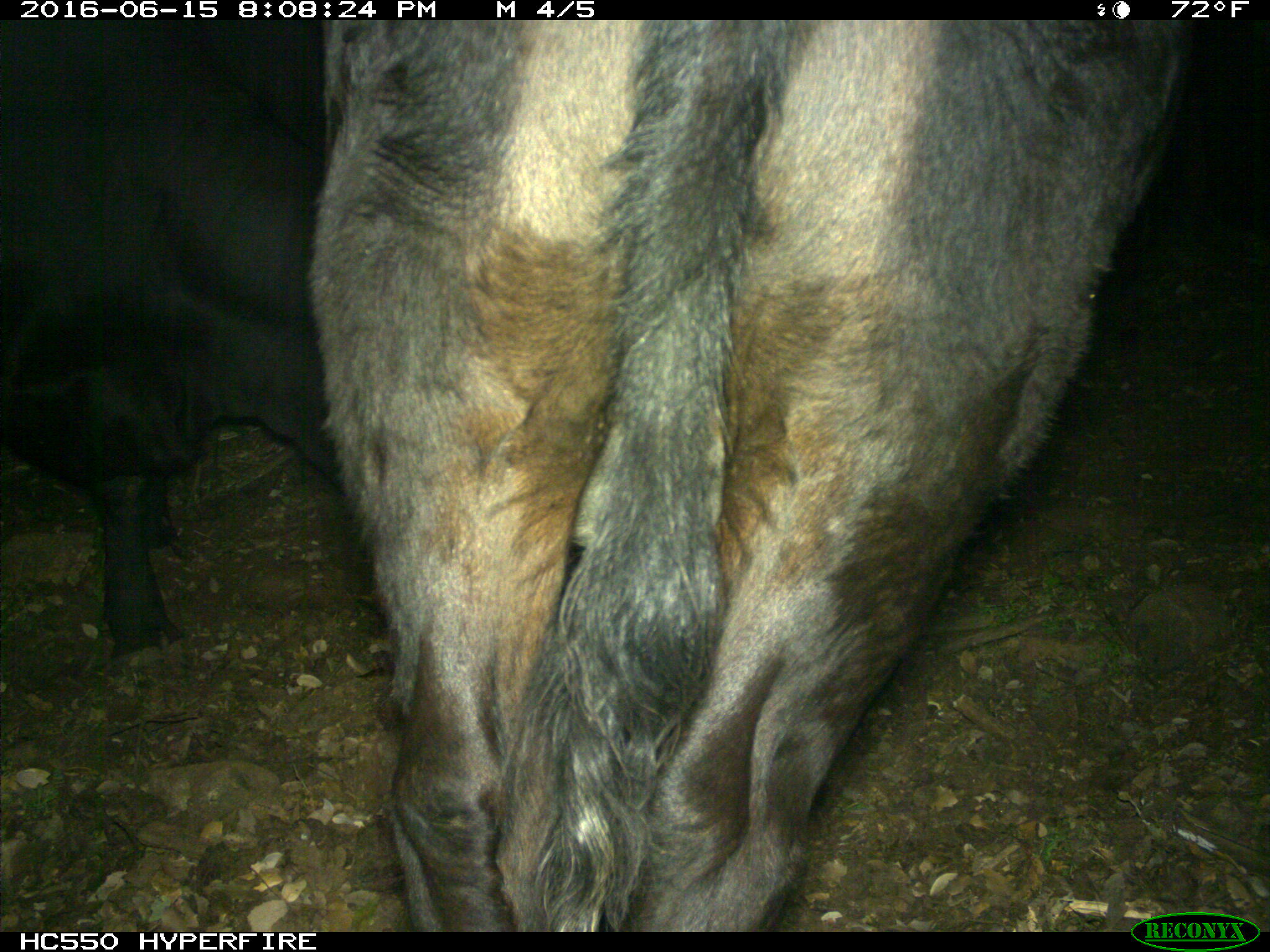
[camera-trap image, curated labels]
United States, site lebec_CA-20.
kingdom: Animalia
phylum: Chordata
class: Mammalia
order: Artiodactyla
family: Bovidae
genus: Bos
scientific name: Bos taurus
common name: domestic cow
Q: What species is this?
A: Bos taurus (domestic cow).